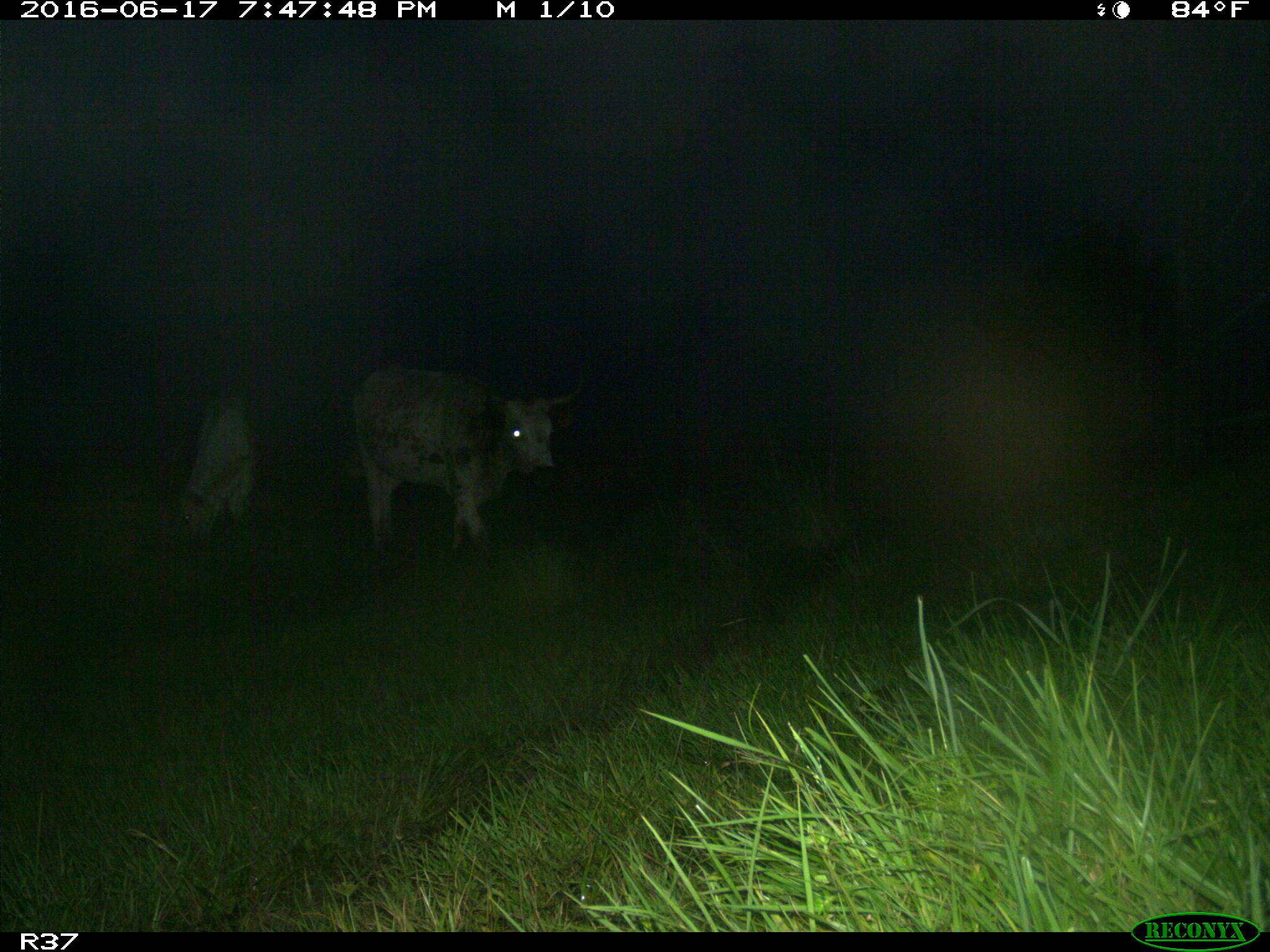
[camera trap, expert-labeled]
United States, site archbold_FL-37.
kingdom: Animalia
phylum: Chordata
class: Mammalia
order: Artiodactyla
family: Bovidae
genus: Bos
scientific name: Bos taurus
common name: domestic cow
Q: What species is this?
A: Bos taurus (domestic cow).